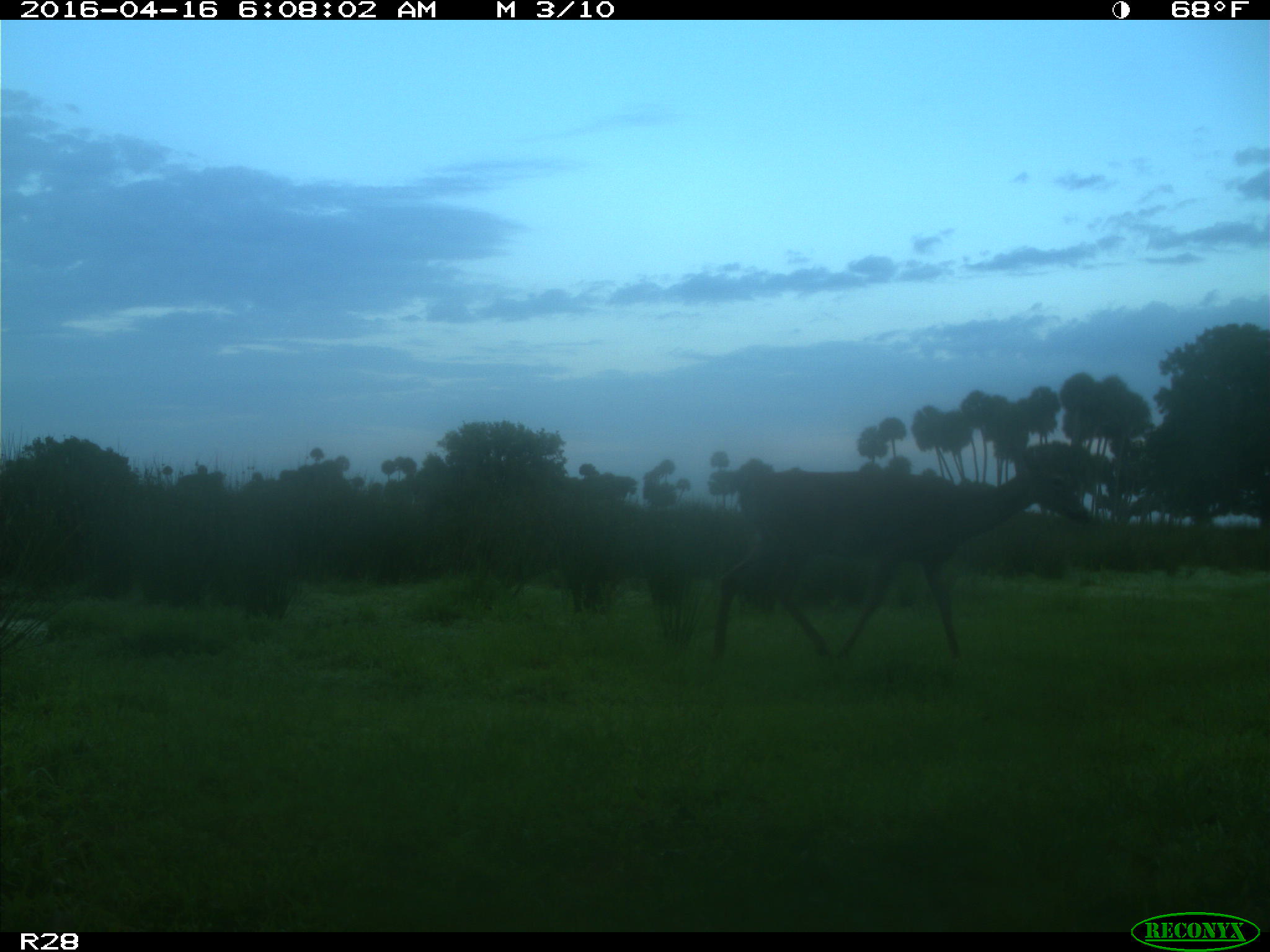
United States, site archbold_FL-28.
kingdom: Animalia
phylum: Chordata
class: Mammalia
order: Artiodactyla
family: Cervidae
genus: Odocoileus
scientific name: Odocoileus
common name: deer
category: unidentified deer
Unidentified deer (deer) (Odocoileus).